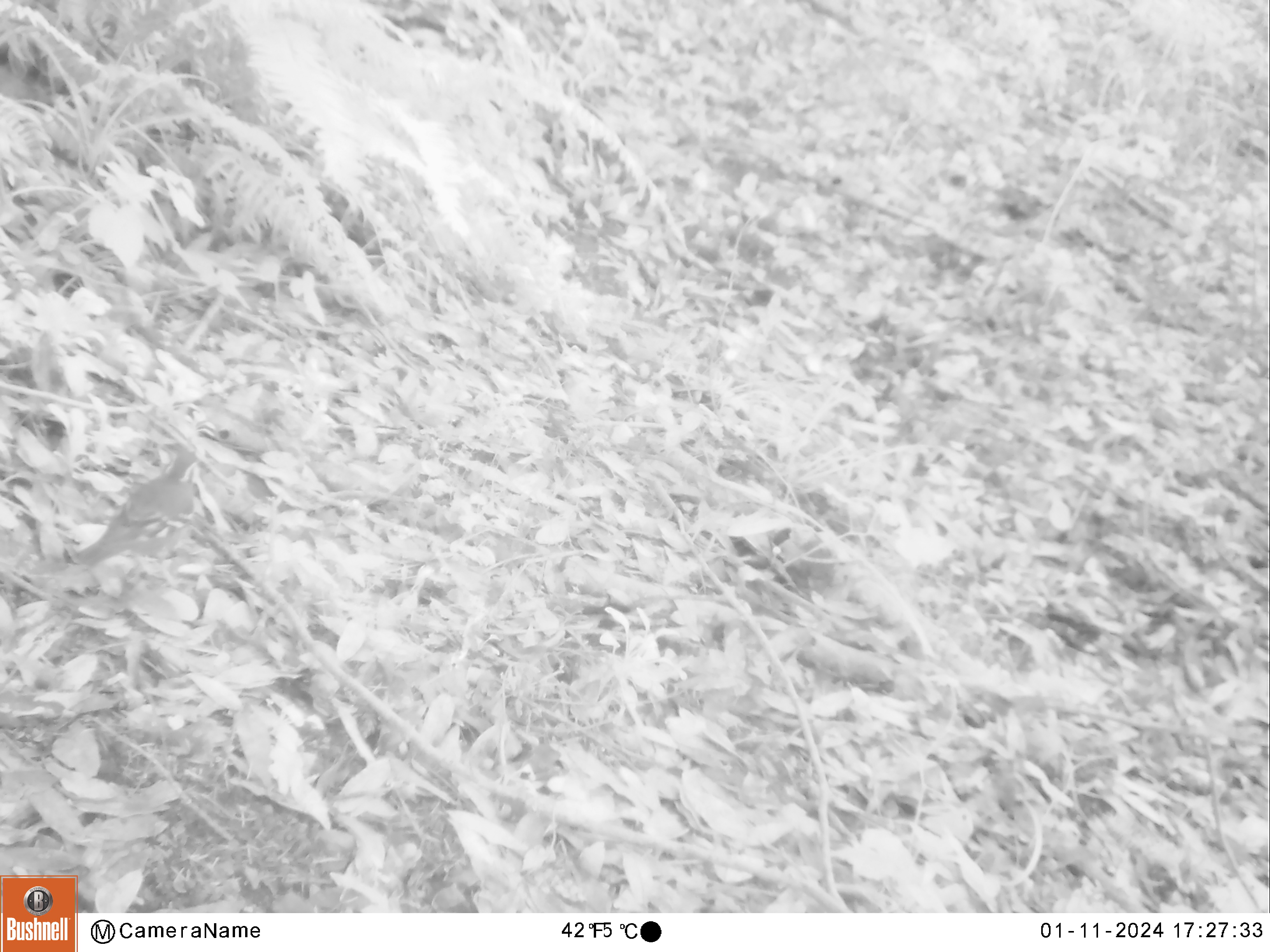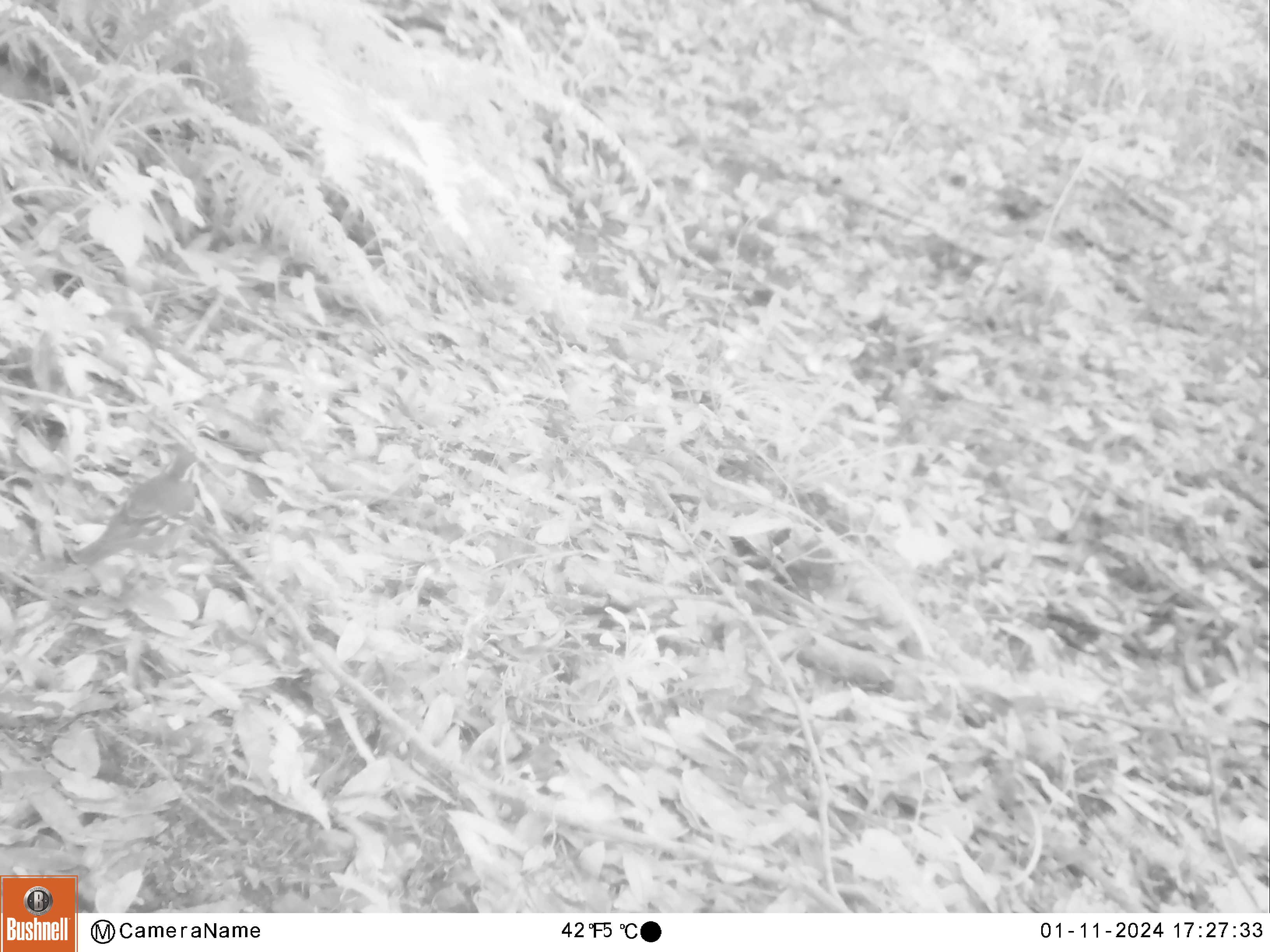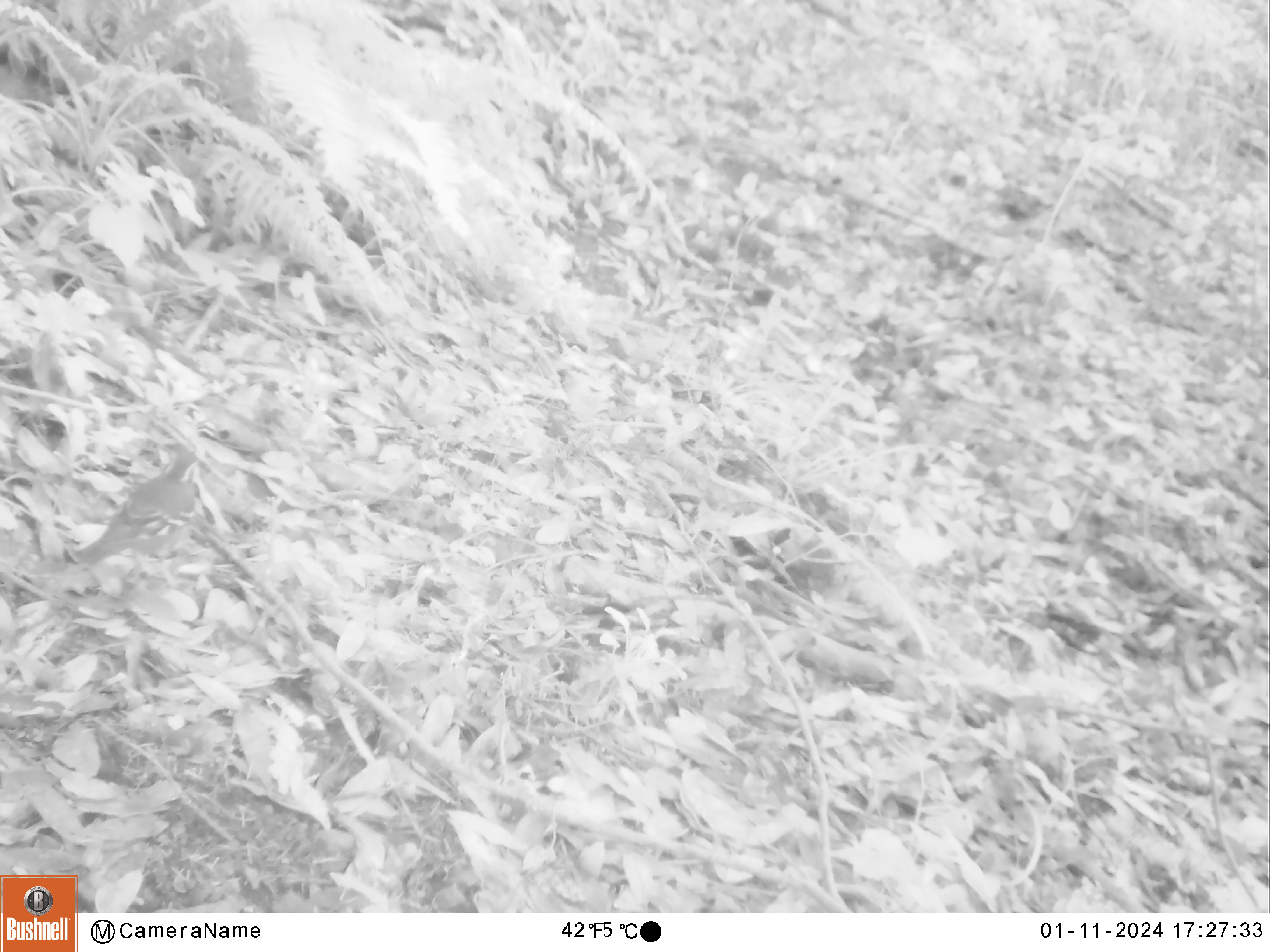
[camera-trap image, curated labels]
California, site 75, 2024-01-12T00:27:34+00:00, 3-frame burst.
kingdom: Animalia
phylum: Chordata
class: Aves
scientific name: Aves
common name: bird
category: unknown bird